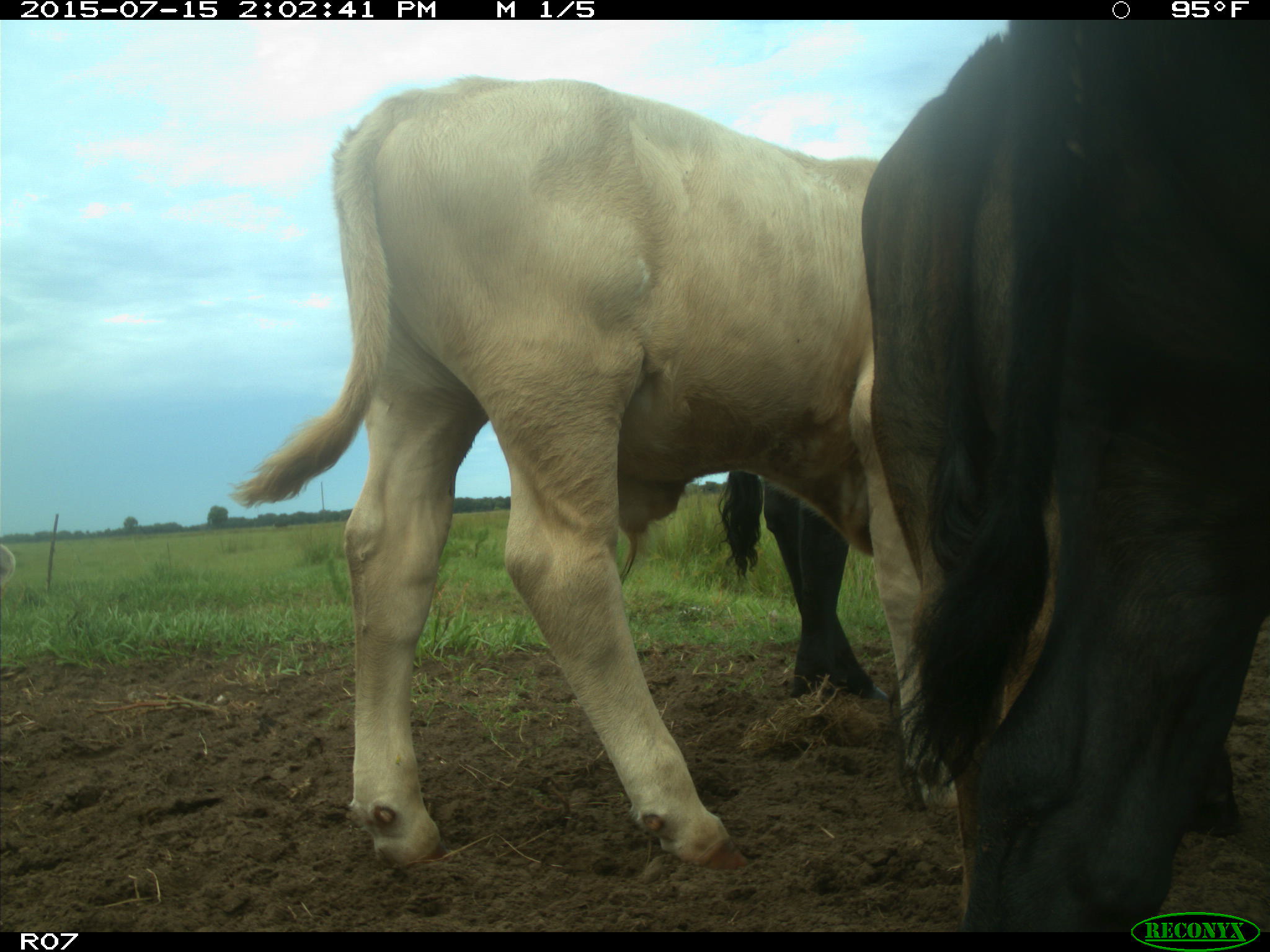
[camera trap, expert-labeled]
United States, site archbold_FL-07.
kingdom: Animalia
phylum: Chordata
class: Mammalia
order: Artiodactyla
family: Bovidae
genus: Bos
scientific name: Bos taurus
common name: domestic cow